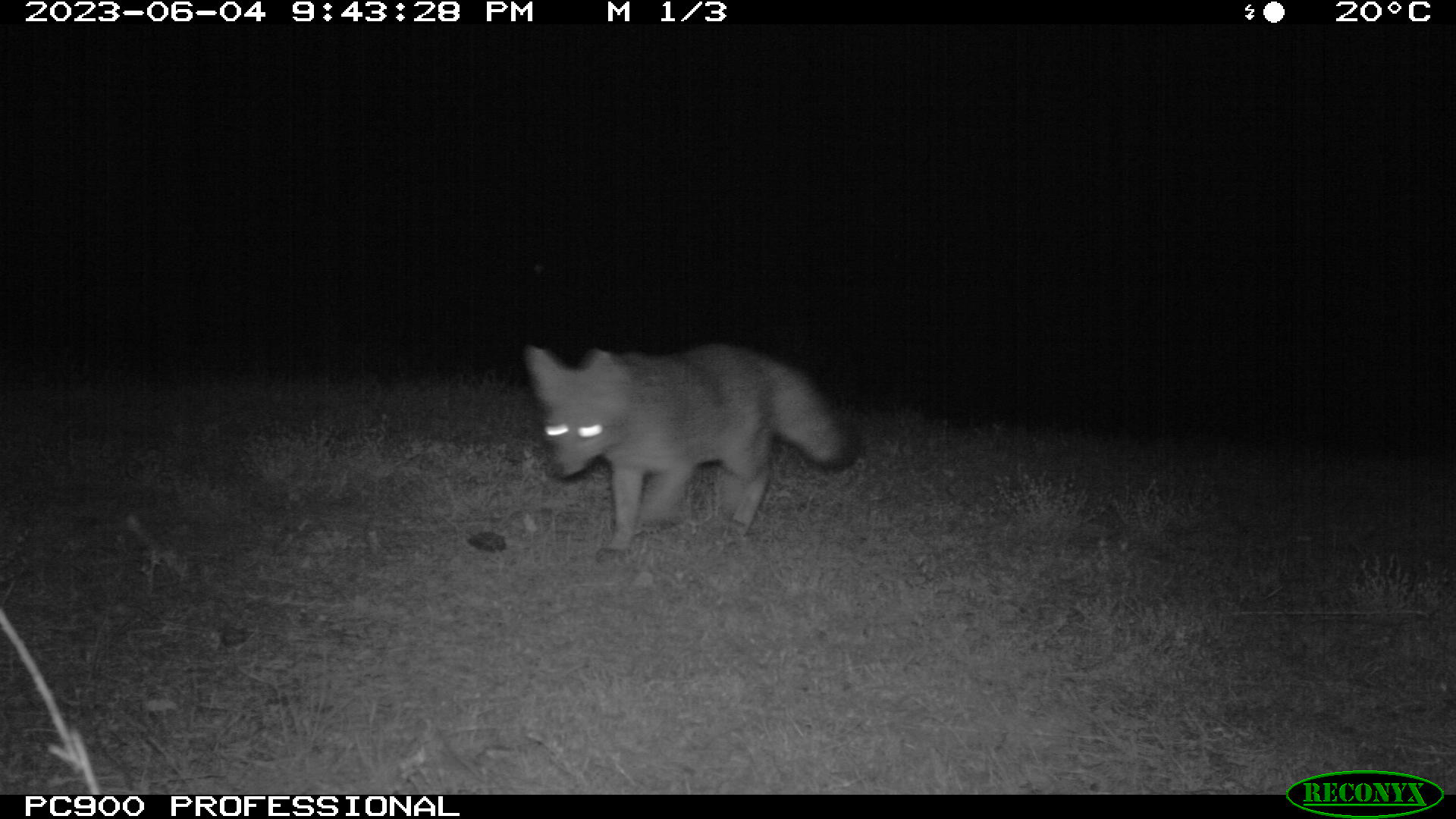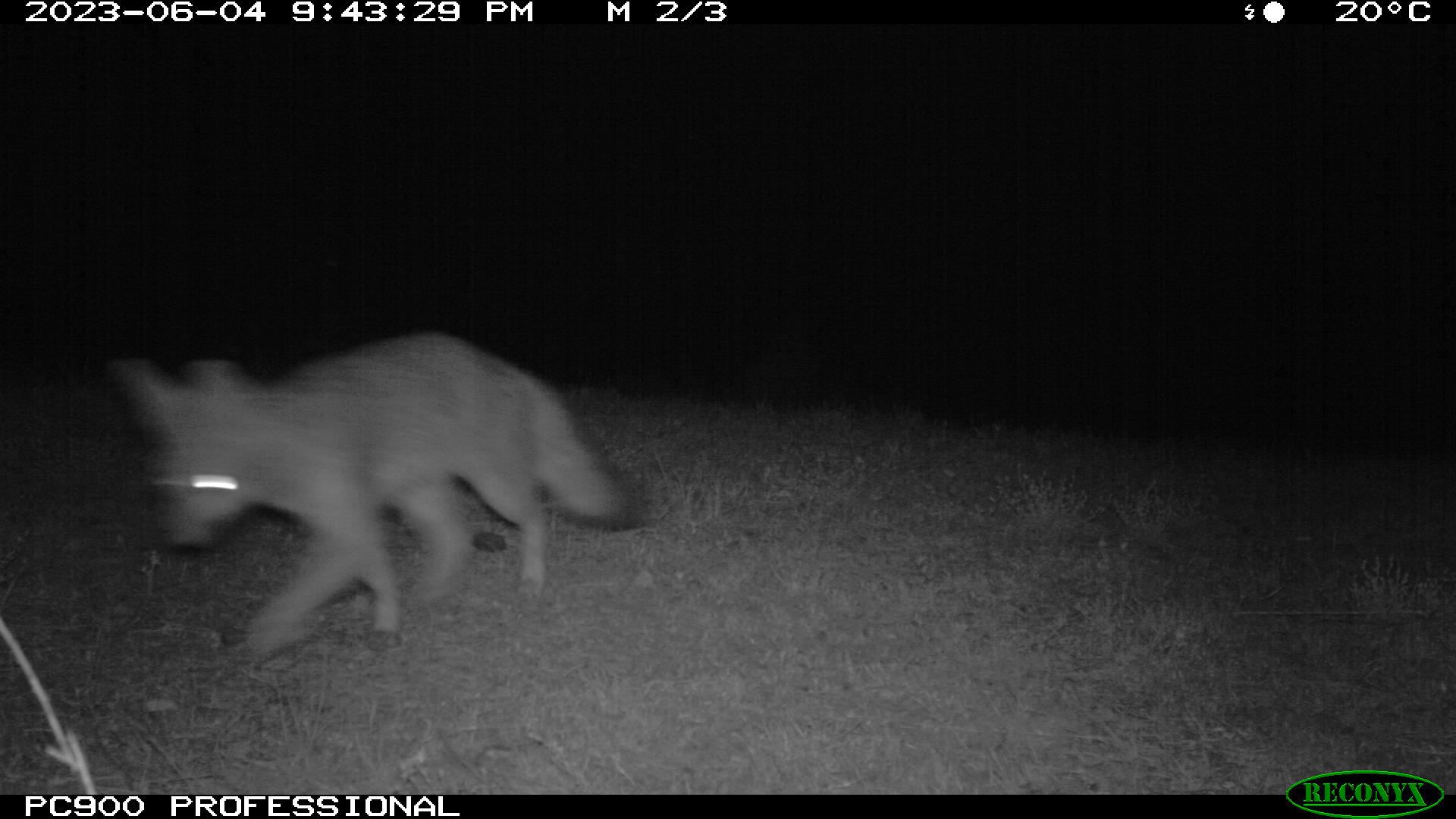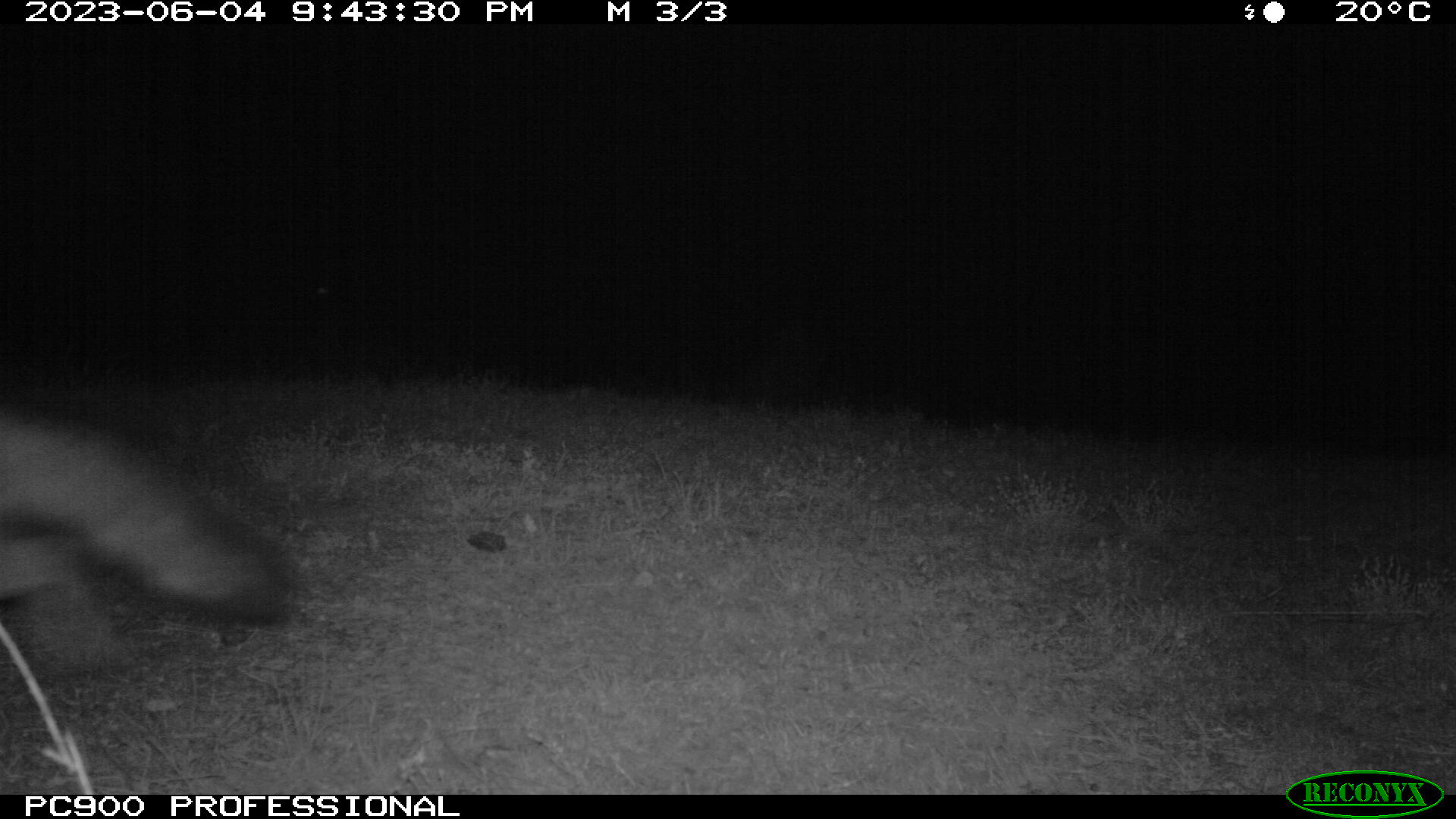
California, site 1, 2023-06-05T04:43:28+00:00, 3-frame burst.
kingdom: Animalia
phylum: Chordata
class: Mammalia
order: Carnivora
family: Canidae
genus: Urocyon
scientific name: Urocyon cinereoargenteus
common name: gray fox